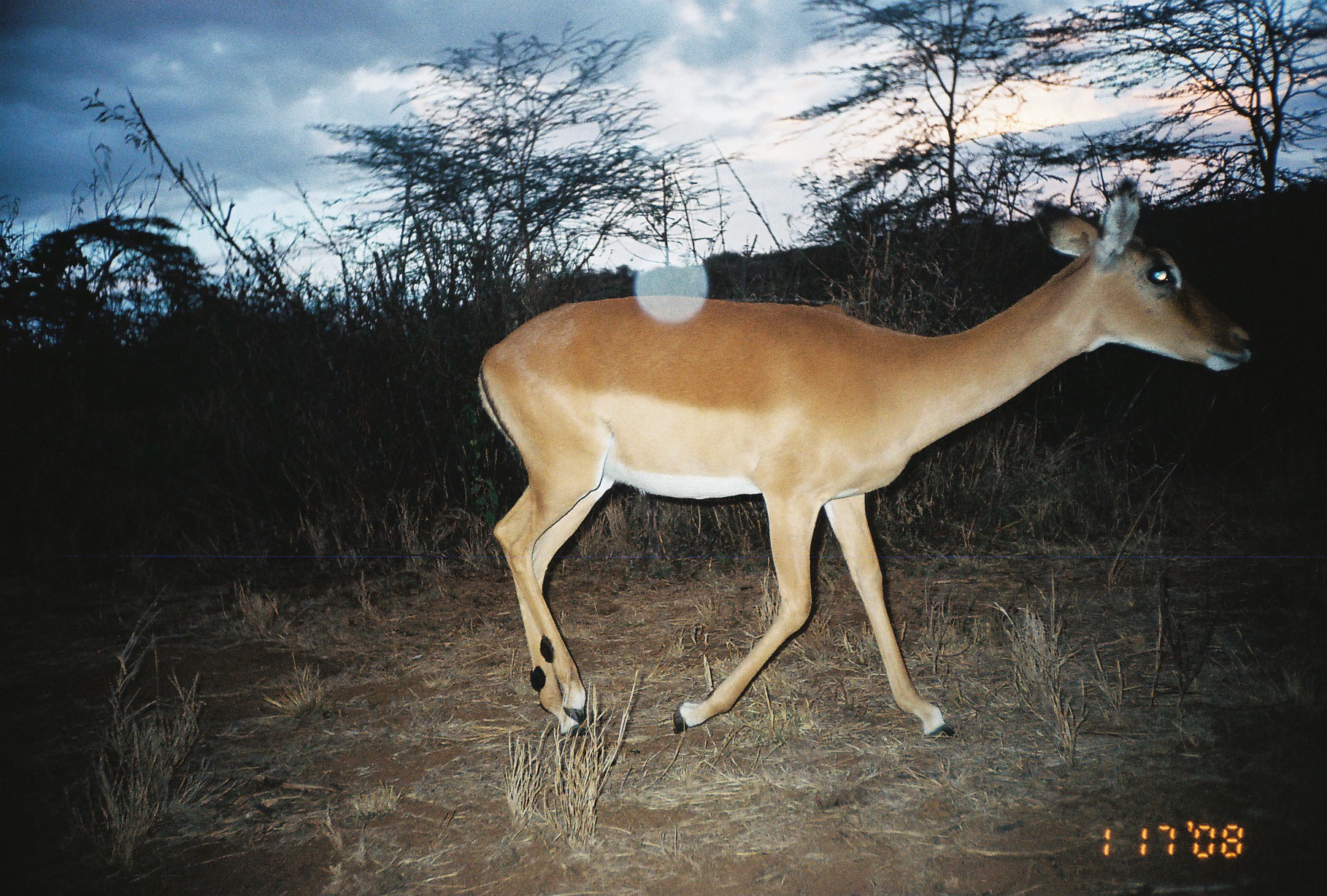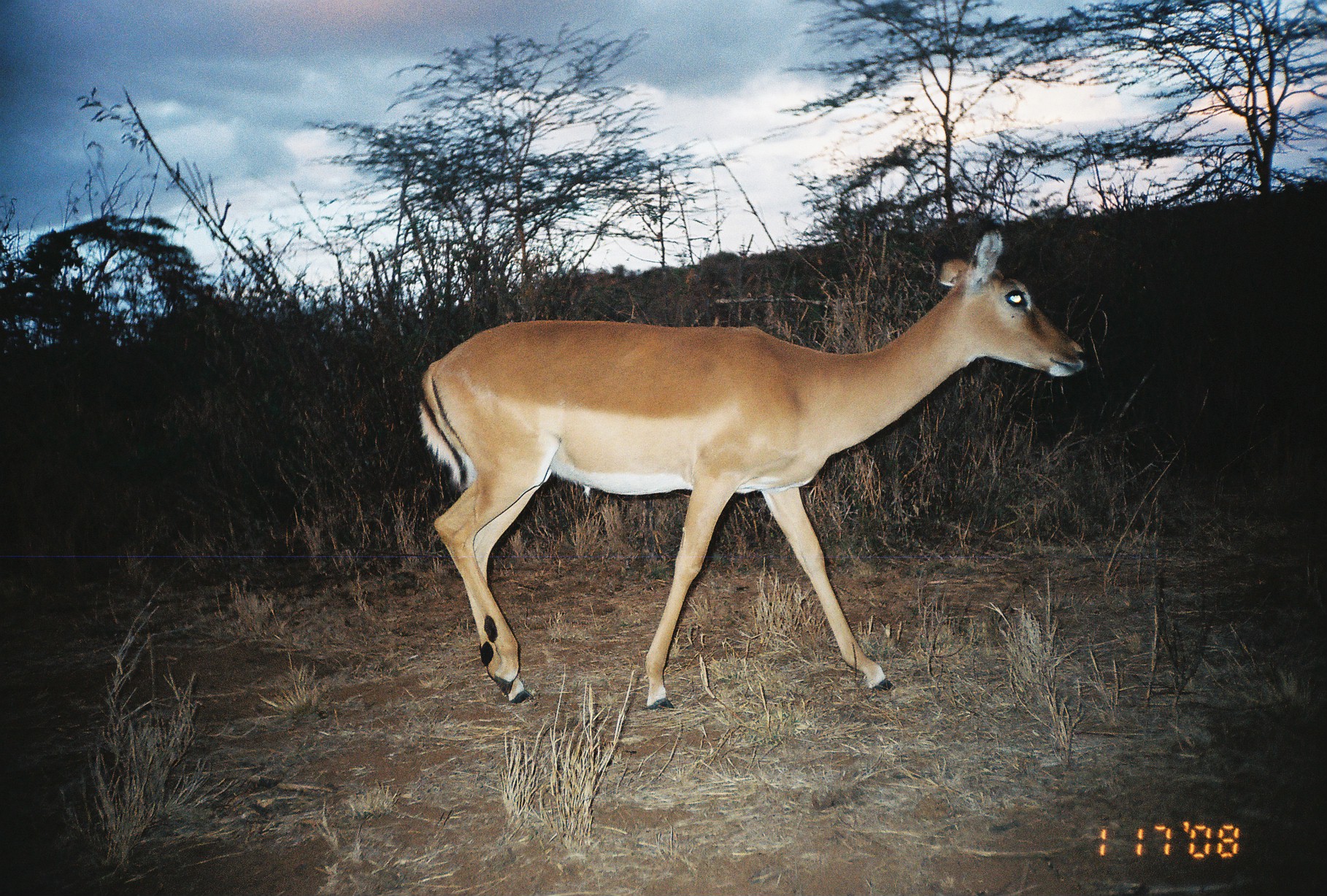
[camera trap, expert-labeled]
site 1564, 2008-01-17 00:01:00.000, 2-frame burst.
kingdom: Animalia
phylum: Chordata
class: Mammalia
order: Artiodactyla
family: Bovidae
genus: Aepyceros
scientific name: Aepyceros melampus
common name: impala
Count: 1.